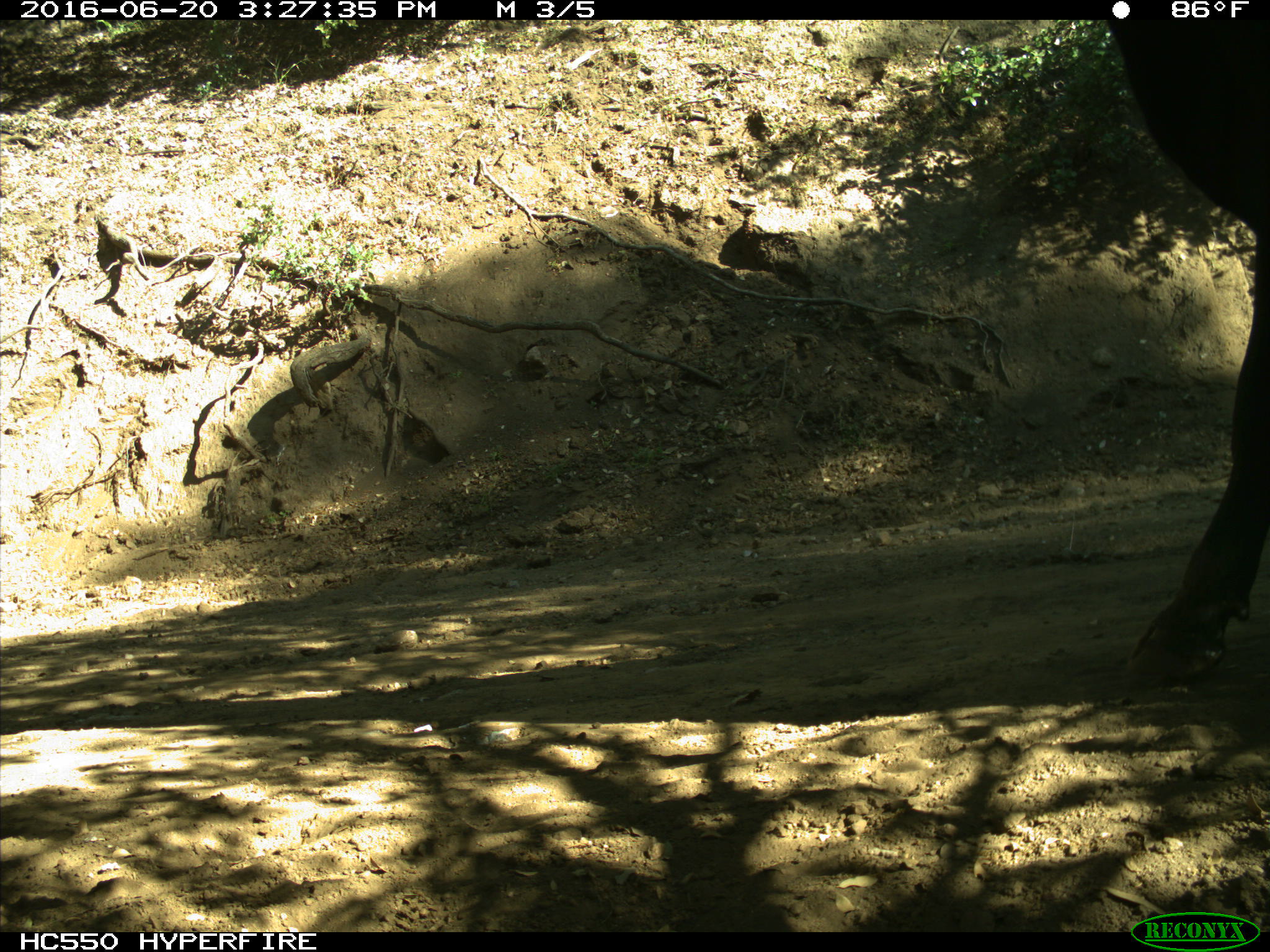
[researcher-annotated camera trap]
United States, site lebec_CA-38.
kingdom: Animalia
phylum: Chordata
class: Mammalia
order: Artiodactyla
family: Bovidae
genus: Bos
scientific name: Bos taurus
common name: domestic cow